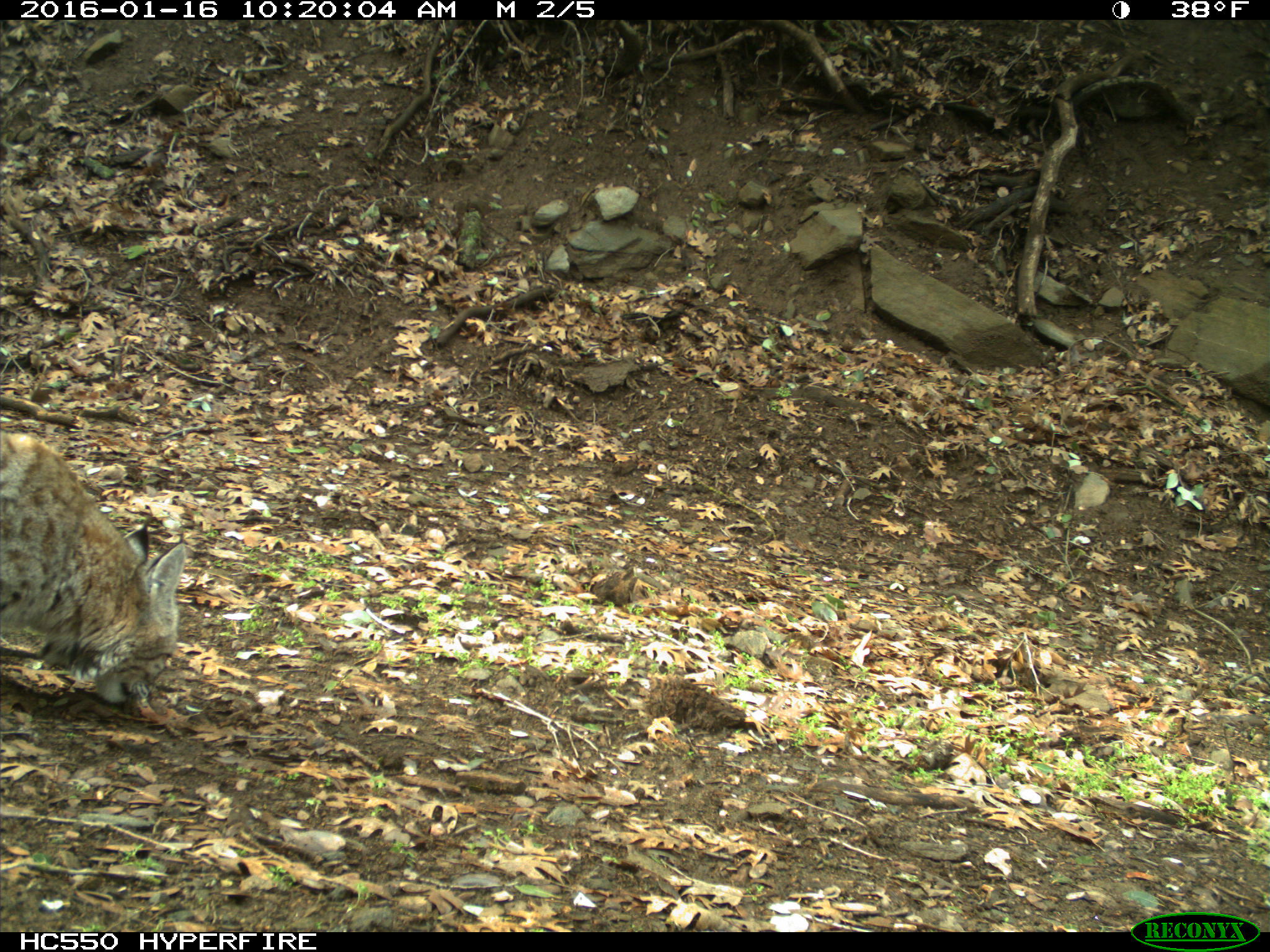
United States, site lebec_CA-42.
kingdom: Animalia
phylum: Chordata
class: Mammalia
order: Carnivora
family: Felidae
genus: Lynx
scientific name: Lynx rufus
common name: bobcat